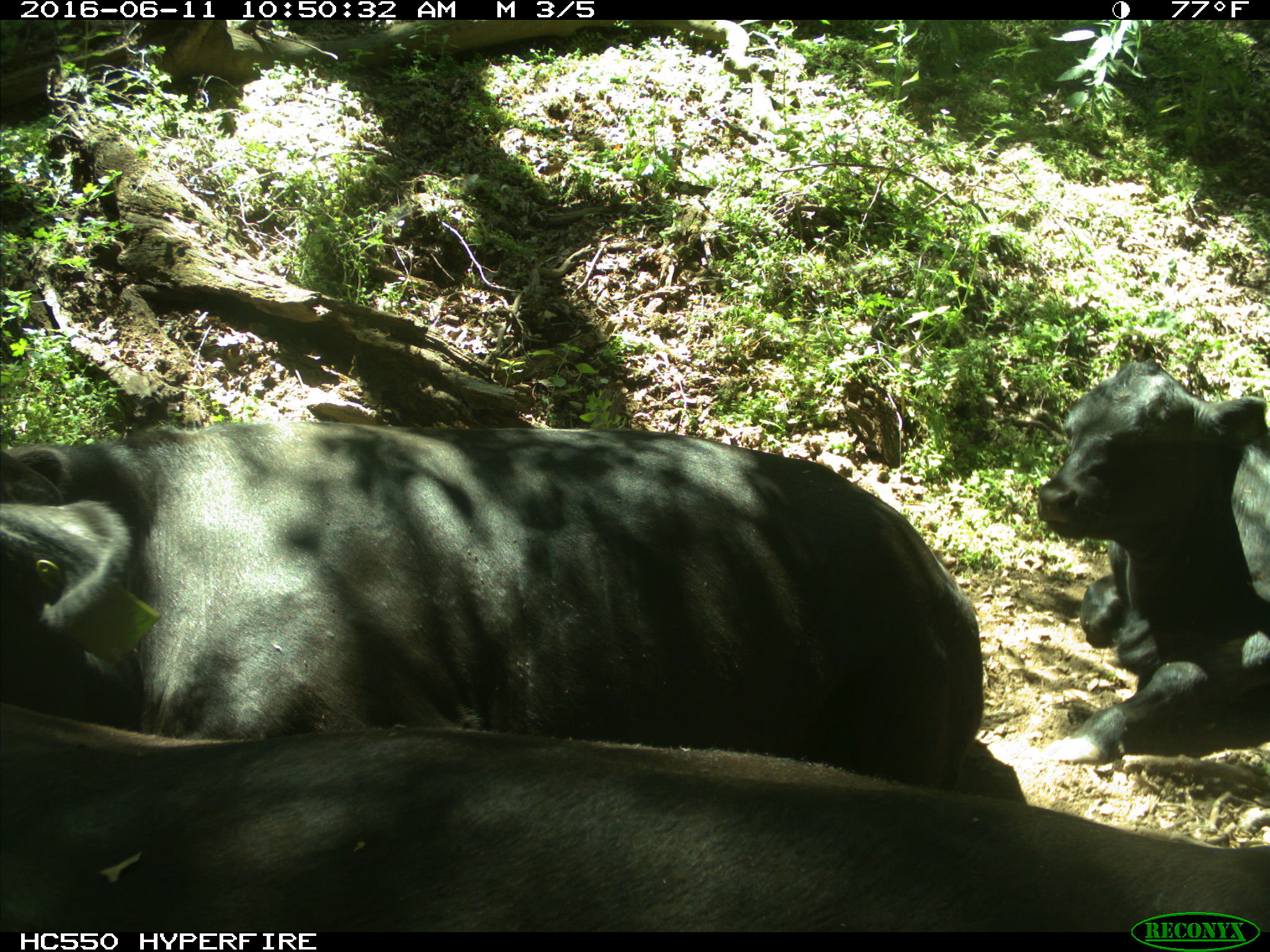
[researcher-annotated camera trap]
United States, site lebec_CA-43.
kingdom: Animalia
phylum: Chordata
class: Mammalia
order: Artiodactyla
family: Bovidae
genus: Bos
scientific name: Bos taurus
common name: domestic cow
Bos taurus (domestic cow).